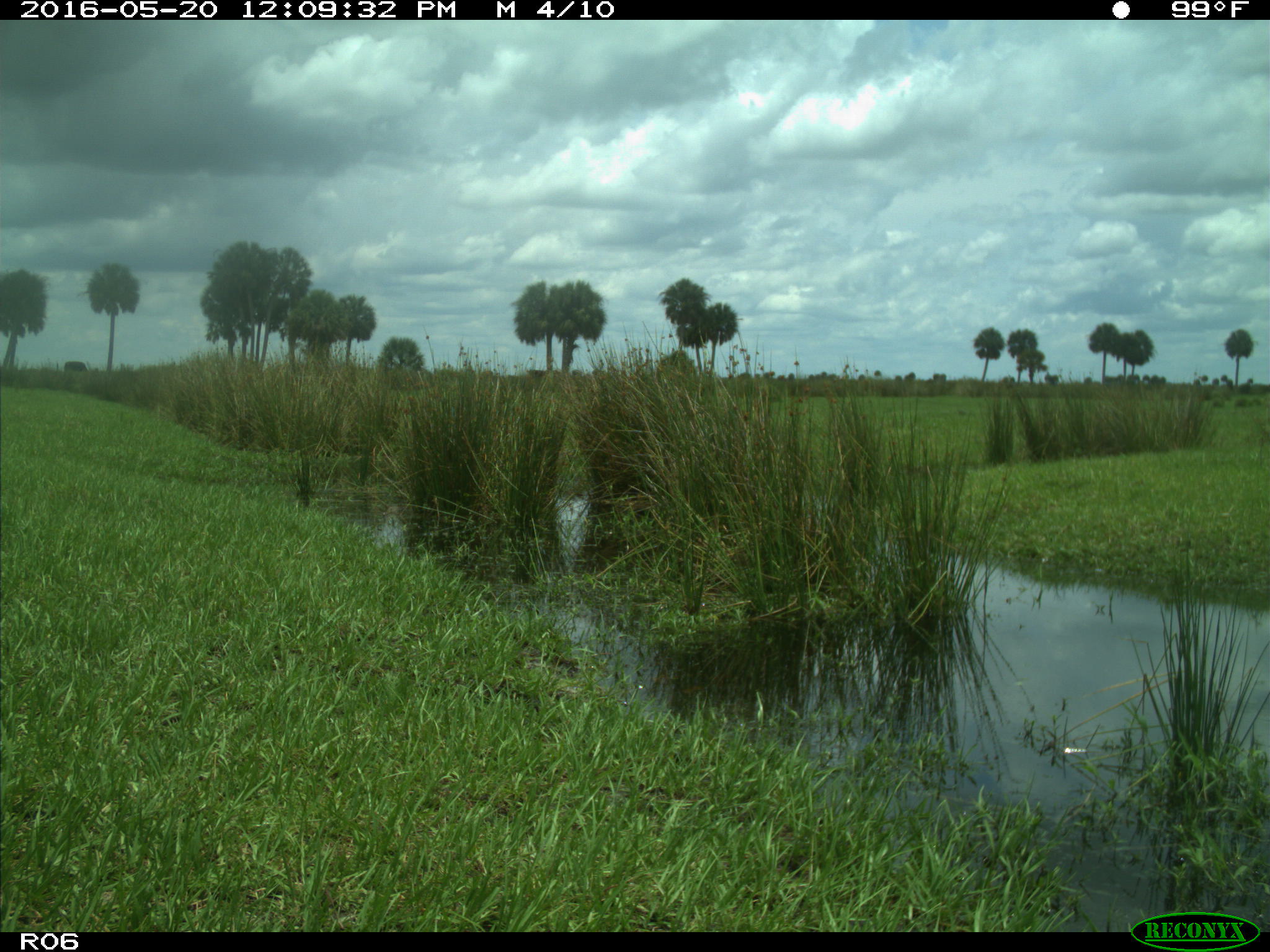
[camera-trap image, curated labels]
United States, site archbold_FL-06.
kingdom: Animalia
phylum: Chordata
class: Mammalia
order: Artiodactyla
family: Bovidae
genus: Bos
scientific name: Bos taurus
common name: domestic cow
Bos taurus (domestic cow).